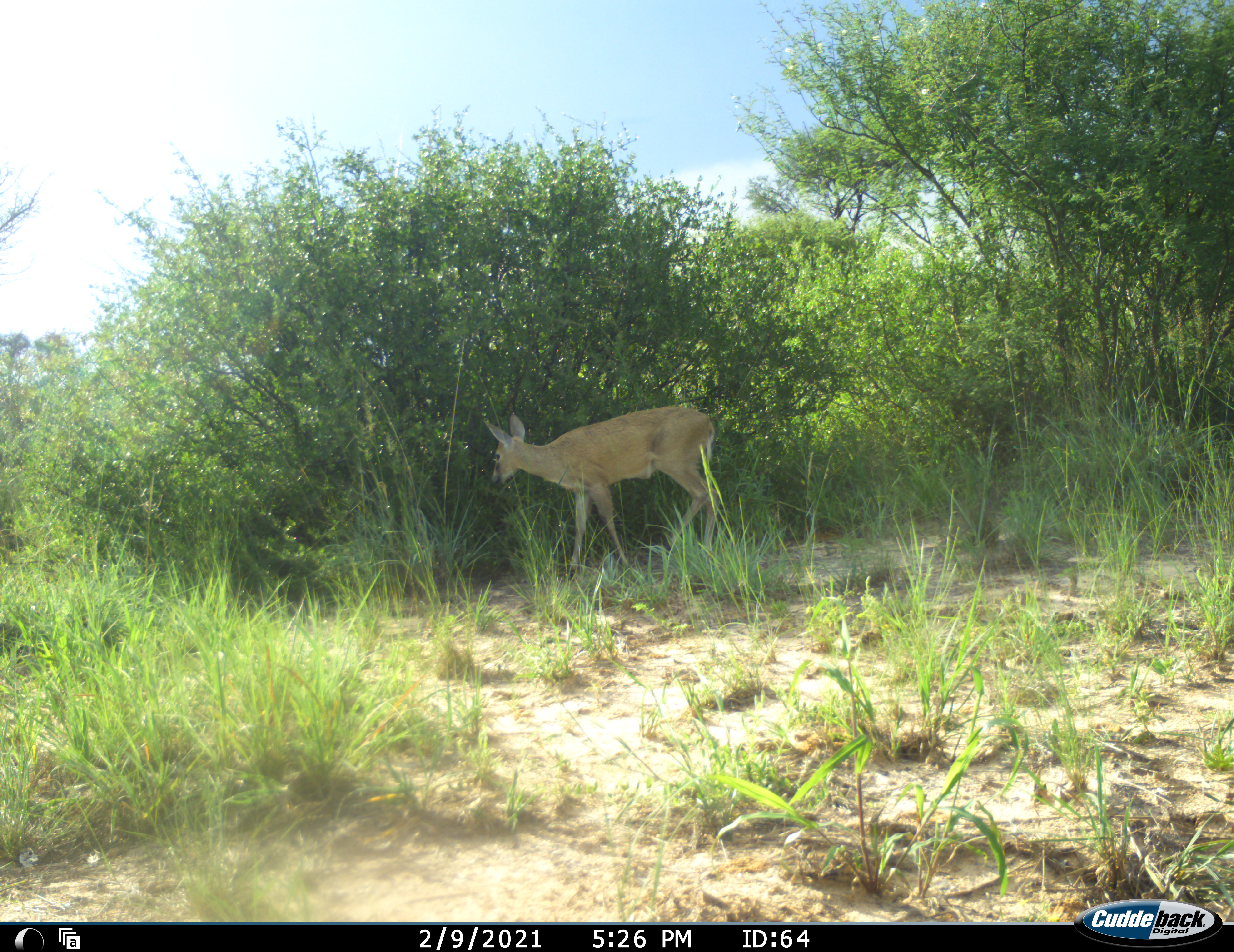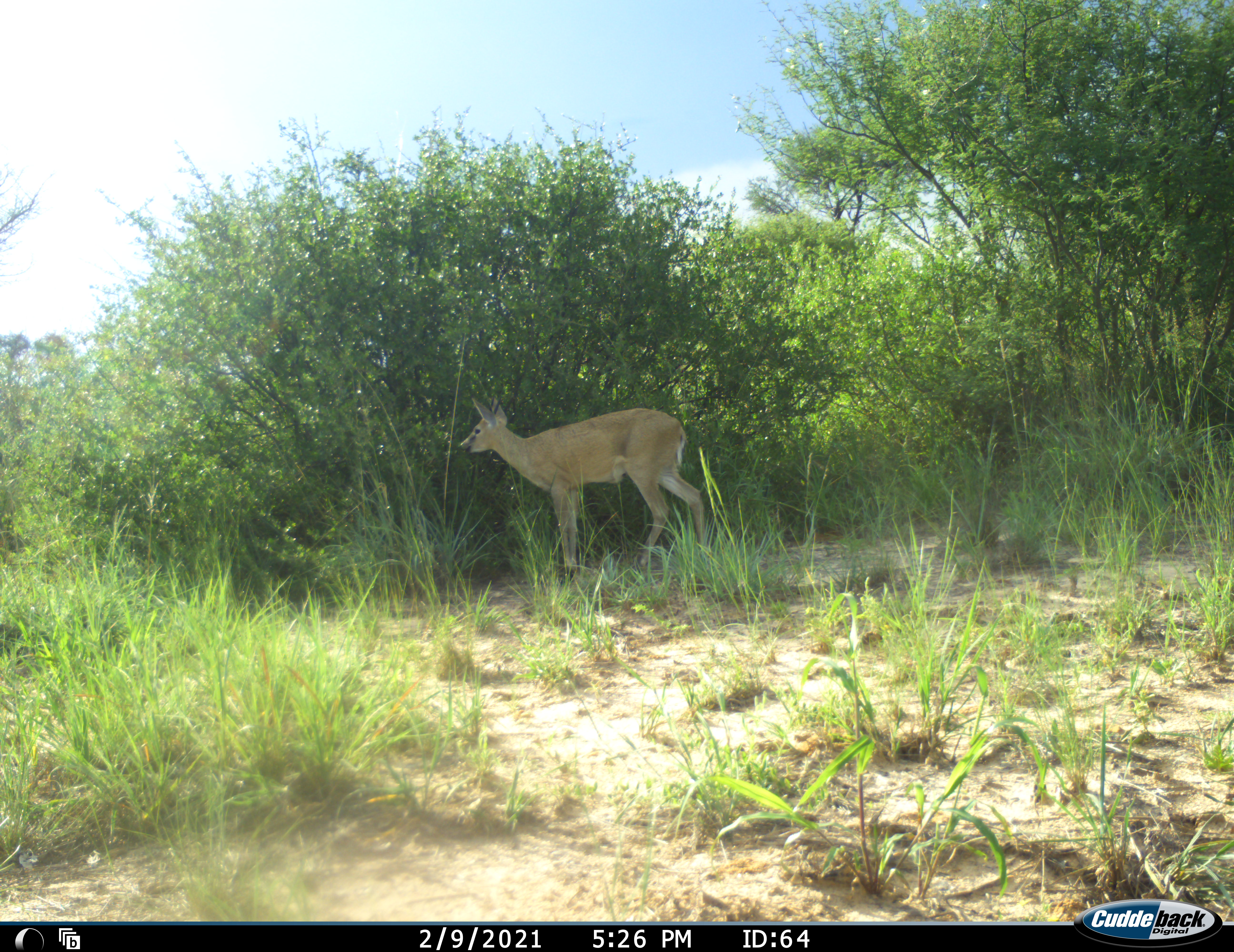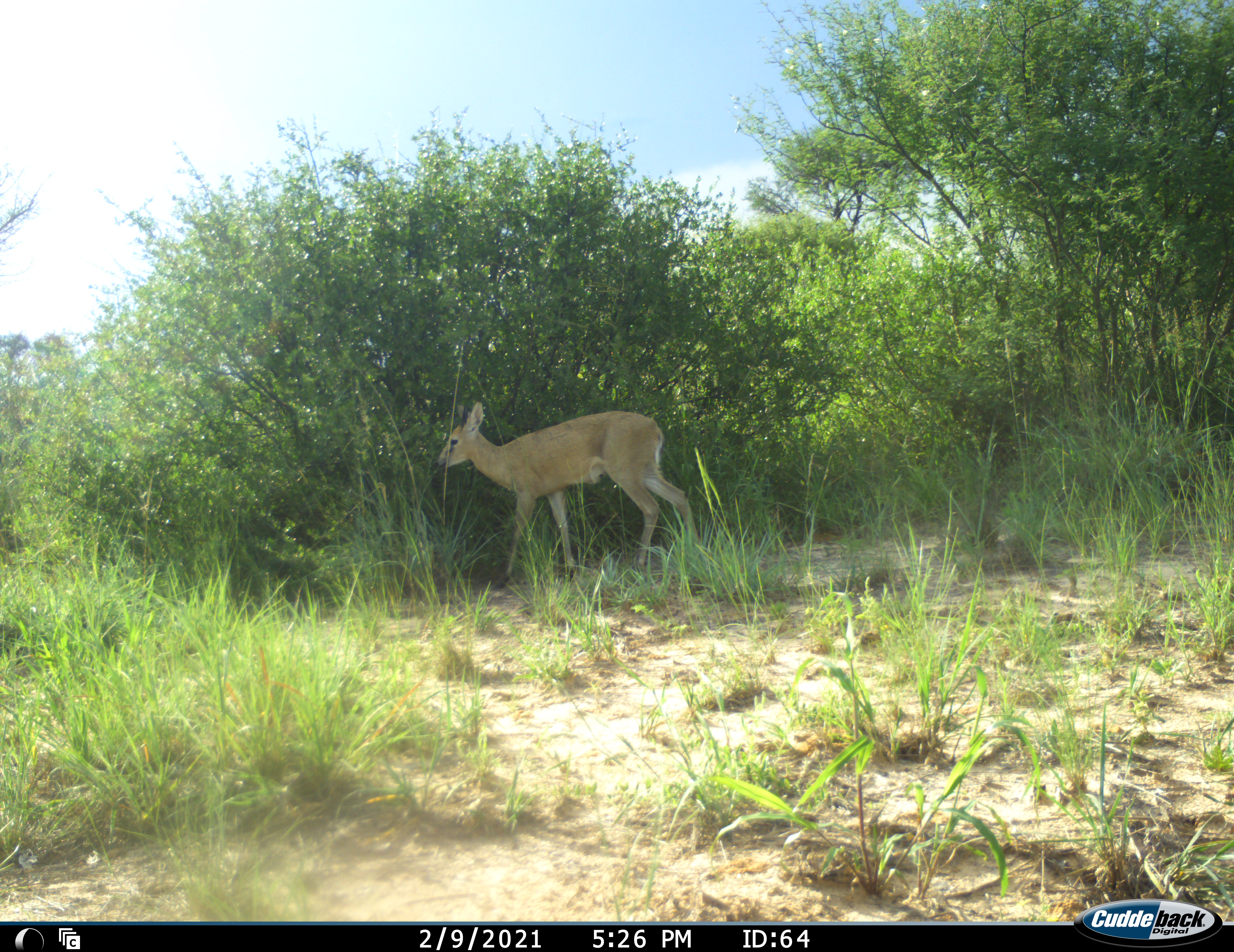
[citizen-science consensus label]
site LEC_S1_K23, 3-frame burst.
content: unidentified animal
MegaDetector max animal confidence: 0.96